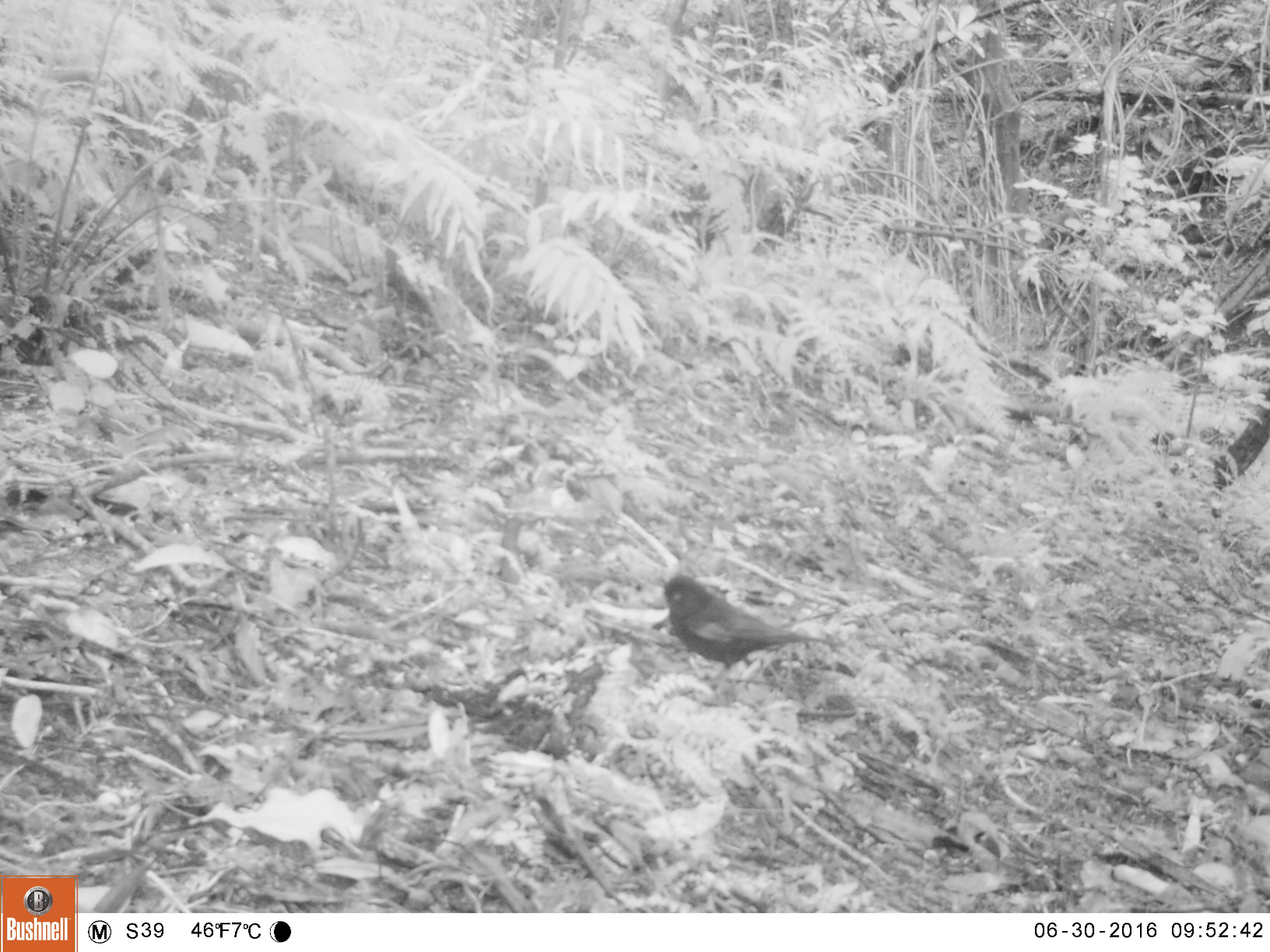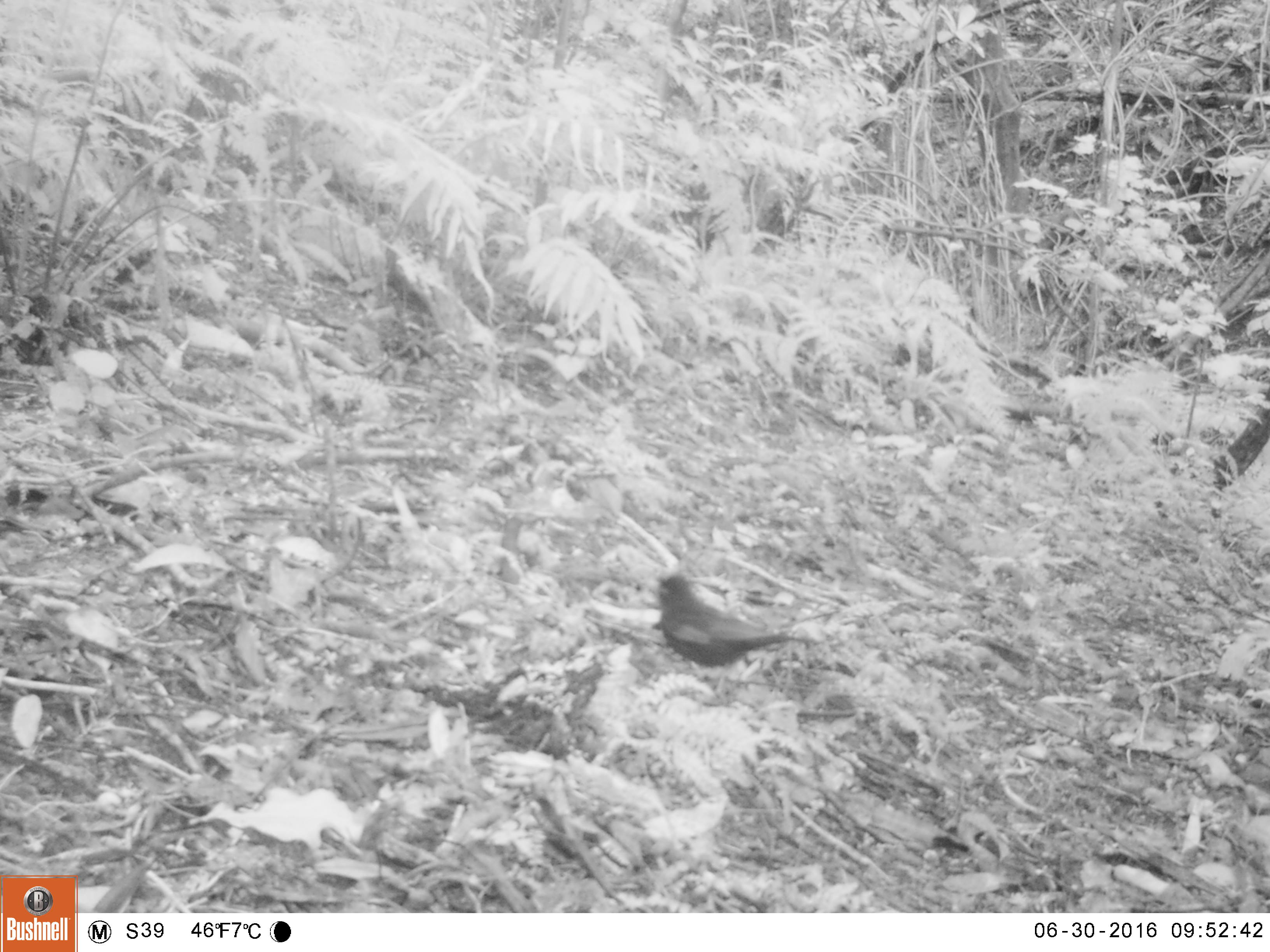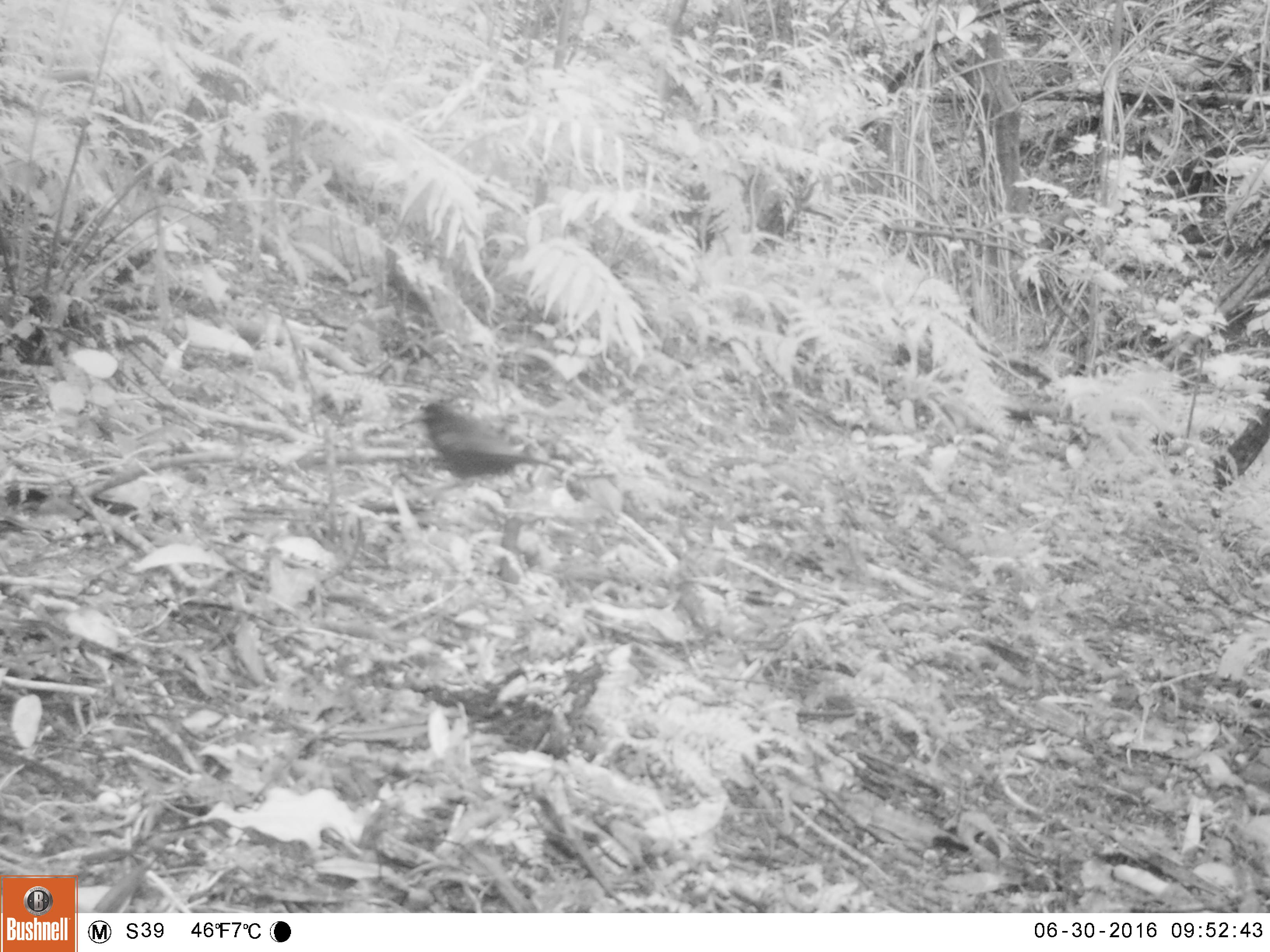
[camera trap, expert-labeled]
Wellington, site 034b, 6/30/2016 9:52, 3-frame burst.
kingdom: Animalia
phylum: Chordata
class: Aves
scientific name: Aves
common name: bird